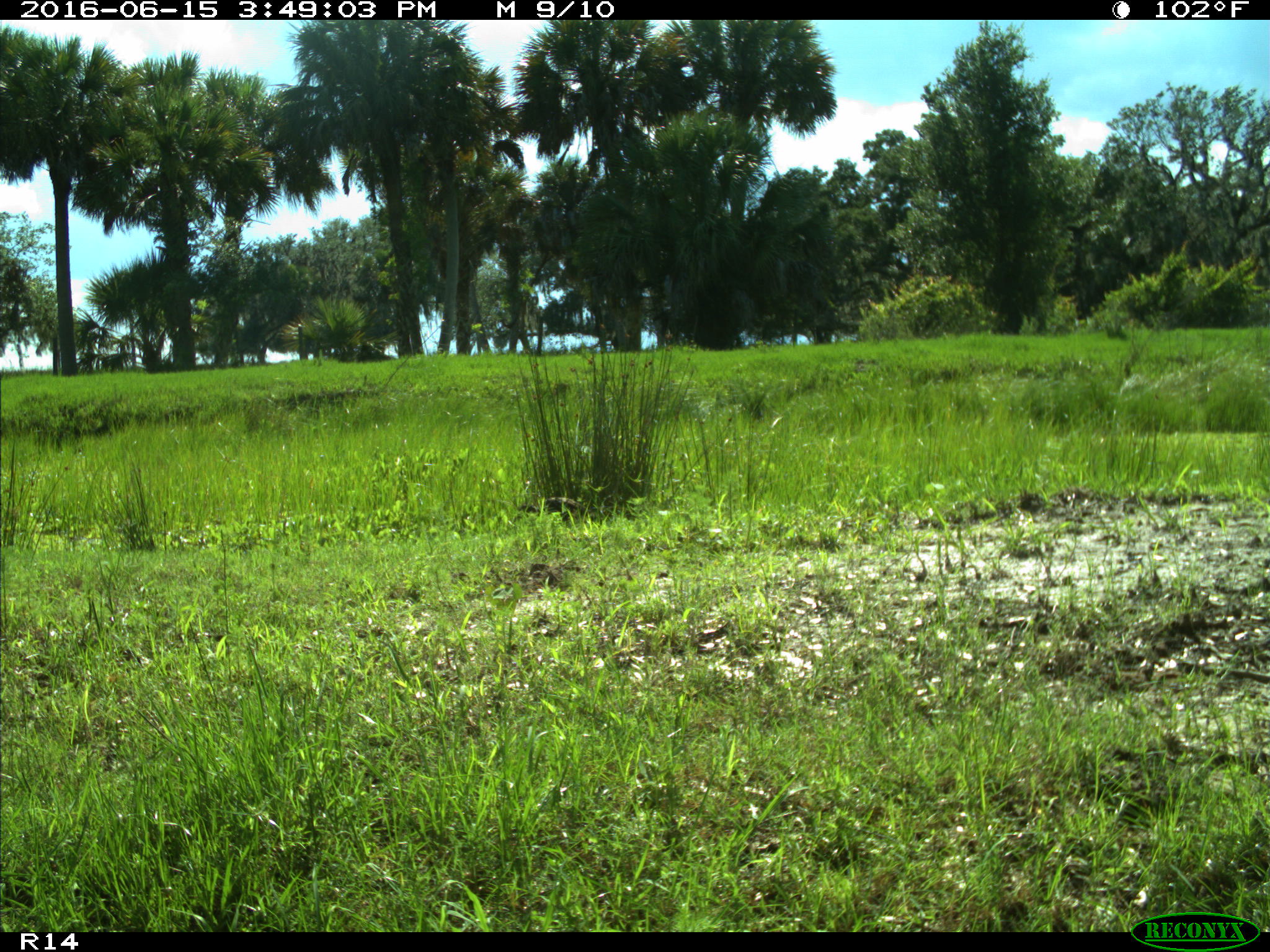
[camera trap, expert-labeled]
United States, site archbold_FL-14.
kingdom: Animalia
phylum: Chordata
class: Aves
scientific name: Aves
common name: birds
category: unidentified bird